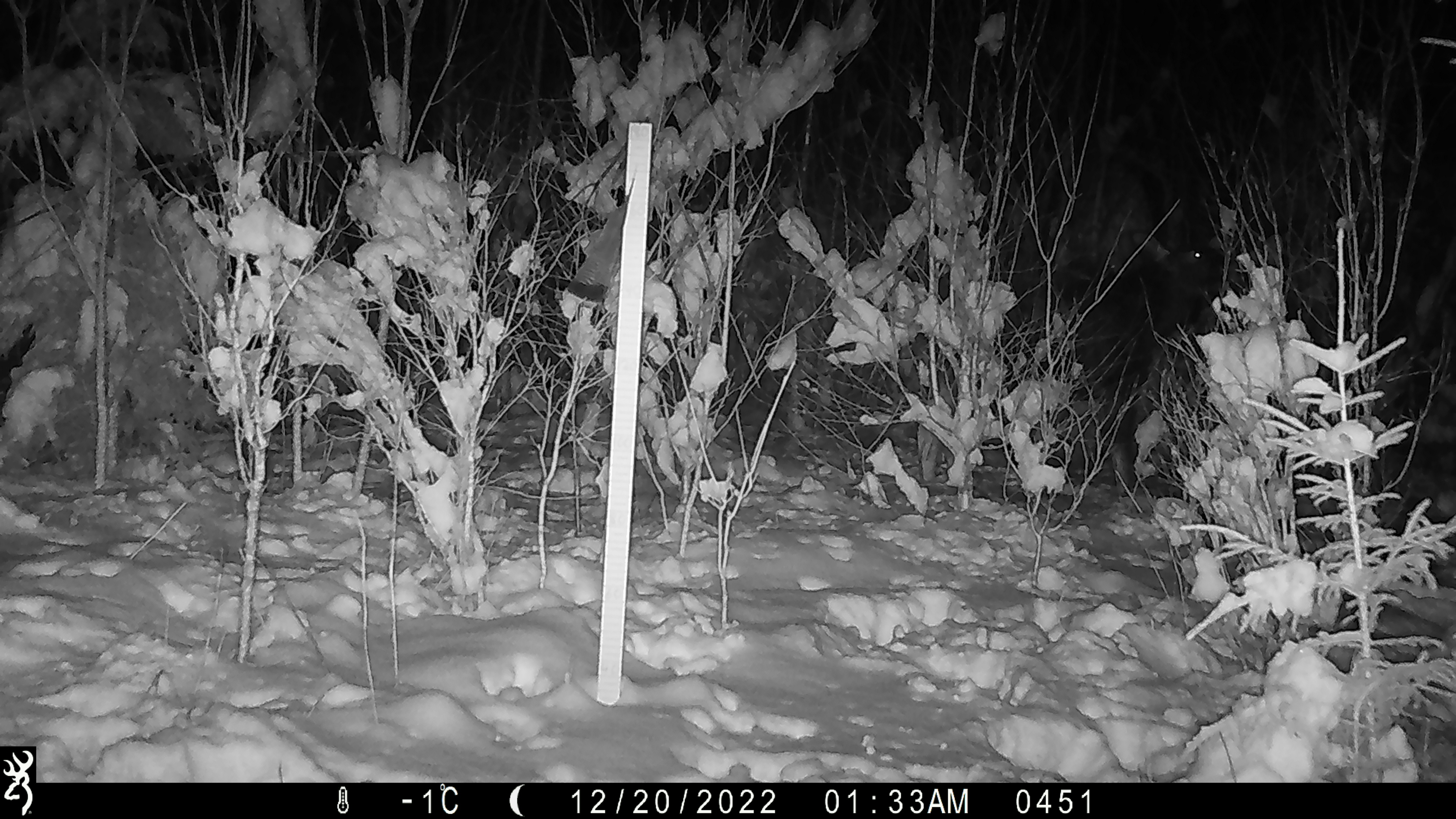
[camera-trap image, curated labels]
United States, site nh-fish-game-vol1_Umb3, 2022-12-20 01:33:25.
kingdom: Animalia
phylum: Chordata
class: Mammalia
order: Artiodactyla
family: Cervidae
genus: Alces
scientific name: Alces alces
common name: moose